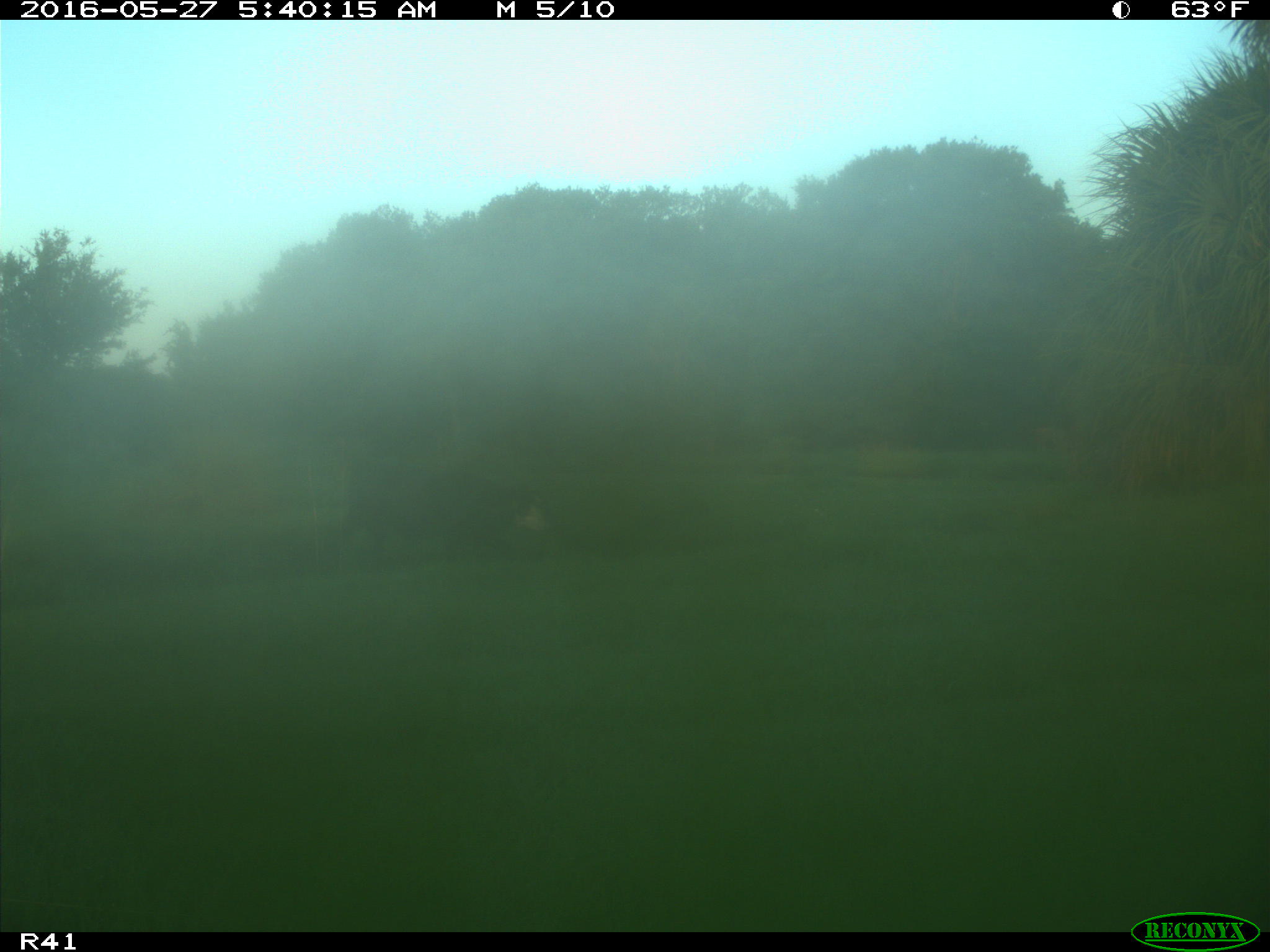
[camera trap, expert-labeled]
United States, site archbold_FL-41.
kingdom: Animalia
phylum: Chordata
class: Mammalia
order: Artiodactyla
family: Bovidae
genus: Bos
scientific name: Bos taurus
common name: domestic cow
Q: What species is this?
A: Bos taurus (domestic cow).